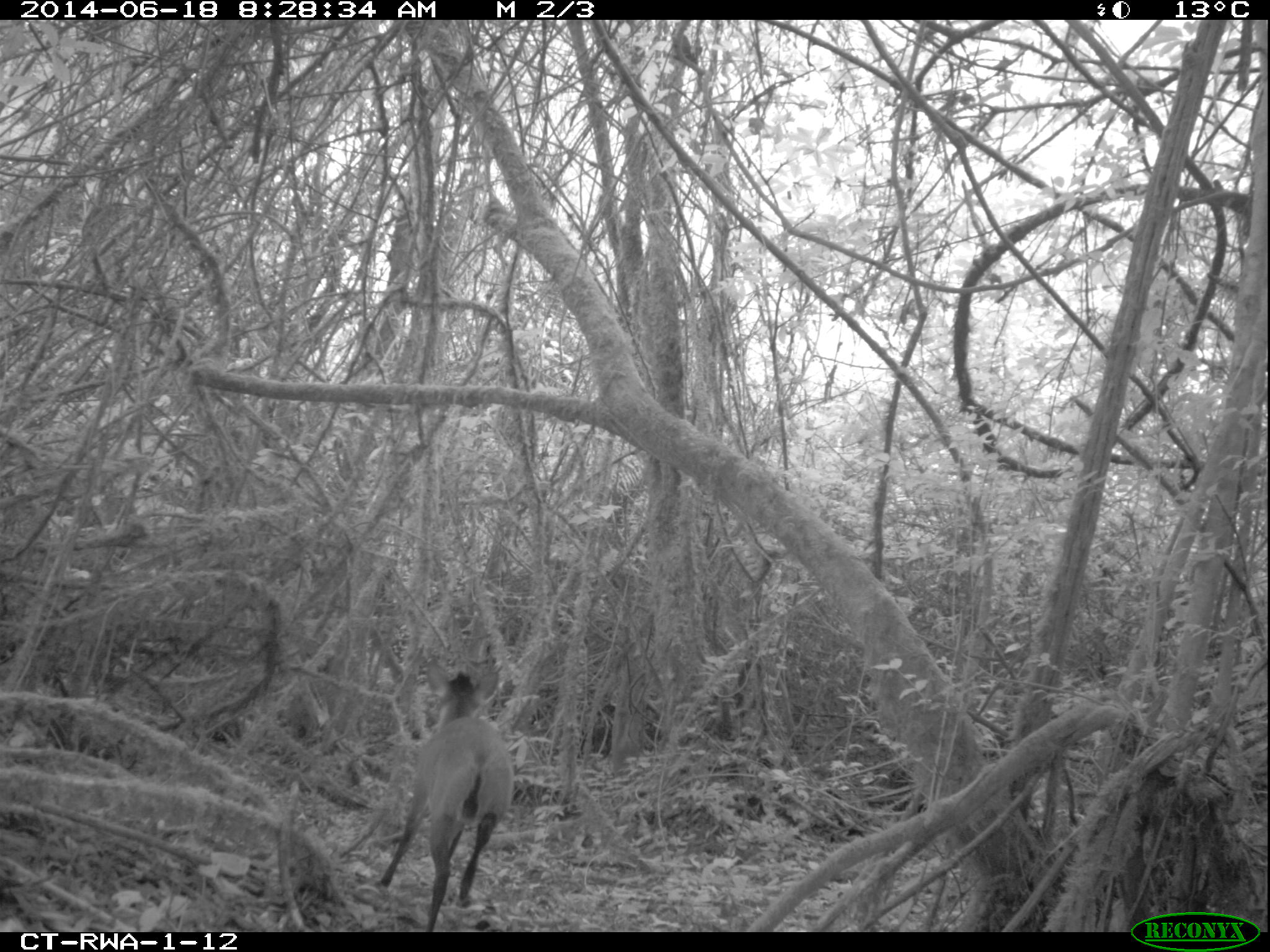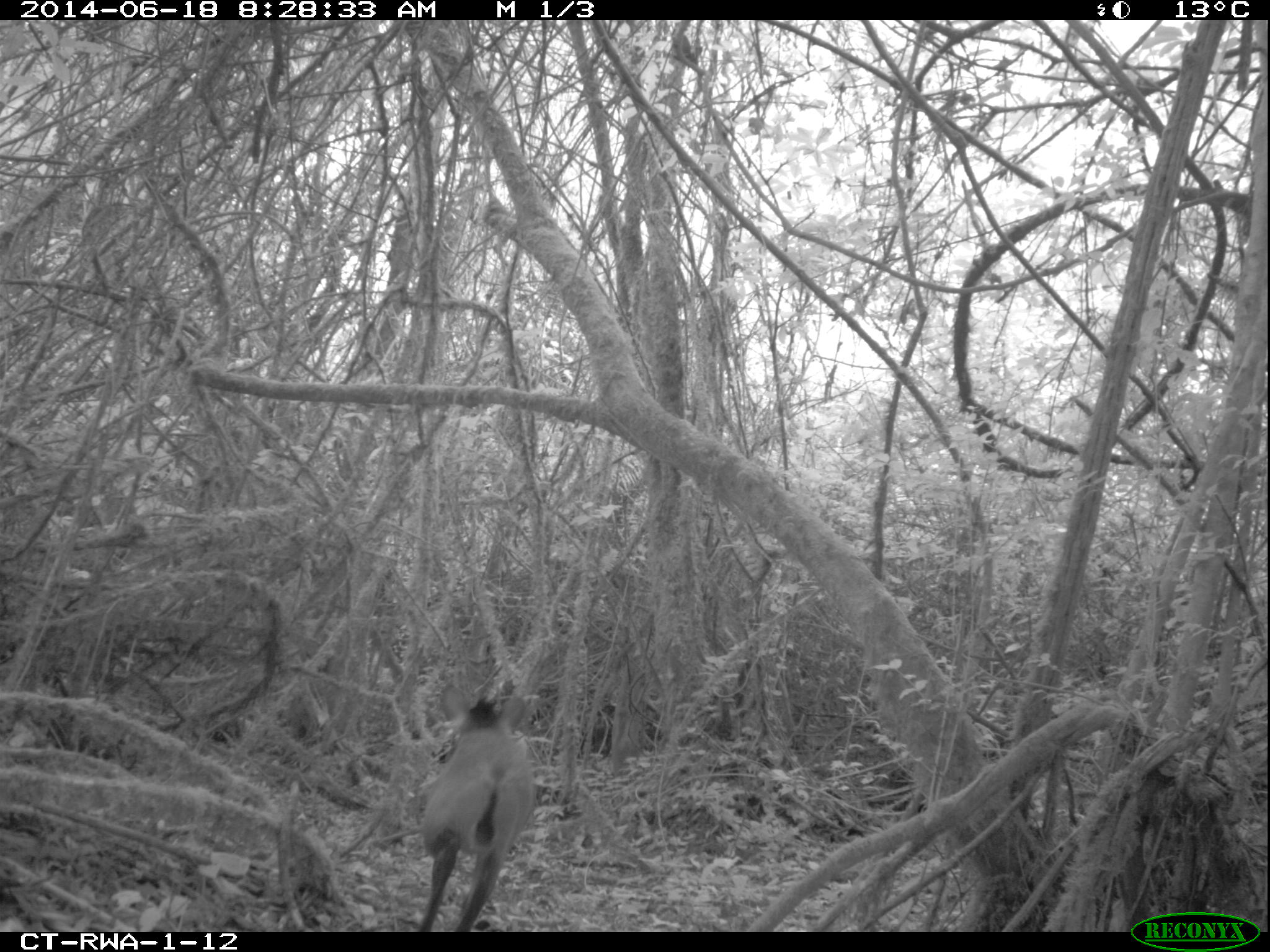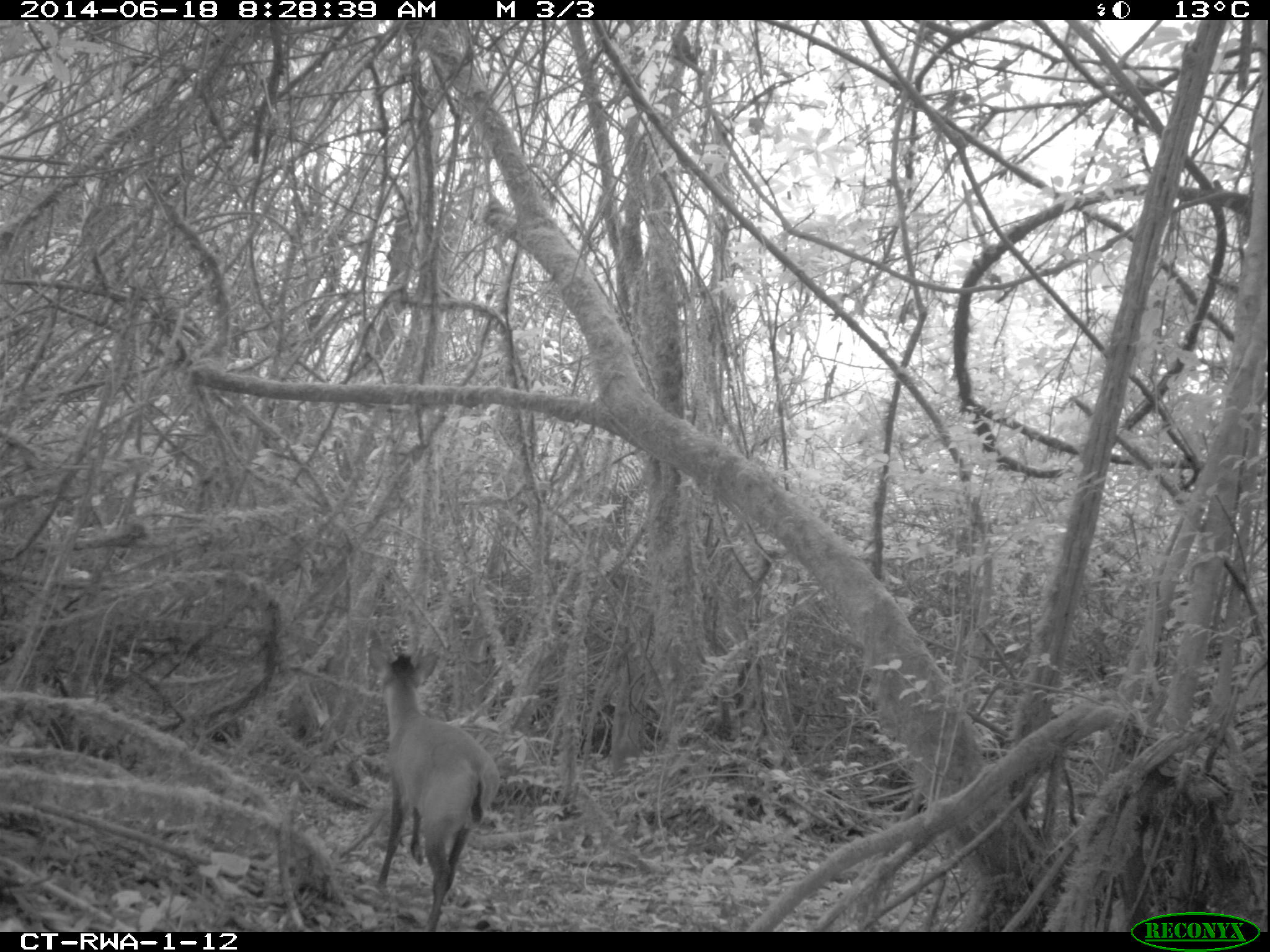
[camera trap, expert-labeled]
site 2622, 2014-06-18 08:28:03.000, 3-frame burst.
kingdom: Animalia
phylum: Chordata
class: Mammalia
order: Artiodactyla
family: Bovidae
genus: Cephalophus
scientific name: Cephalophus nigrifrons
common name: black-fronted duiker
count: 1